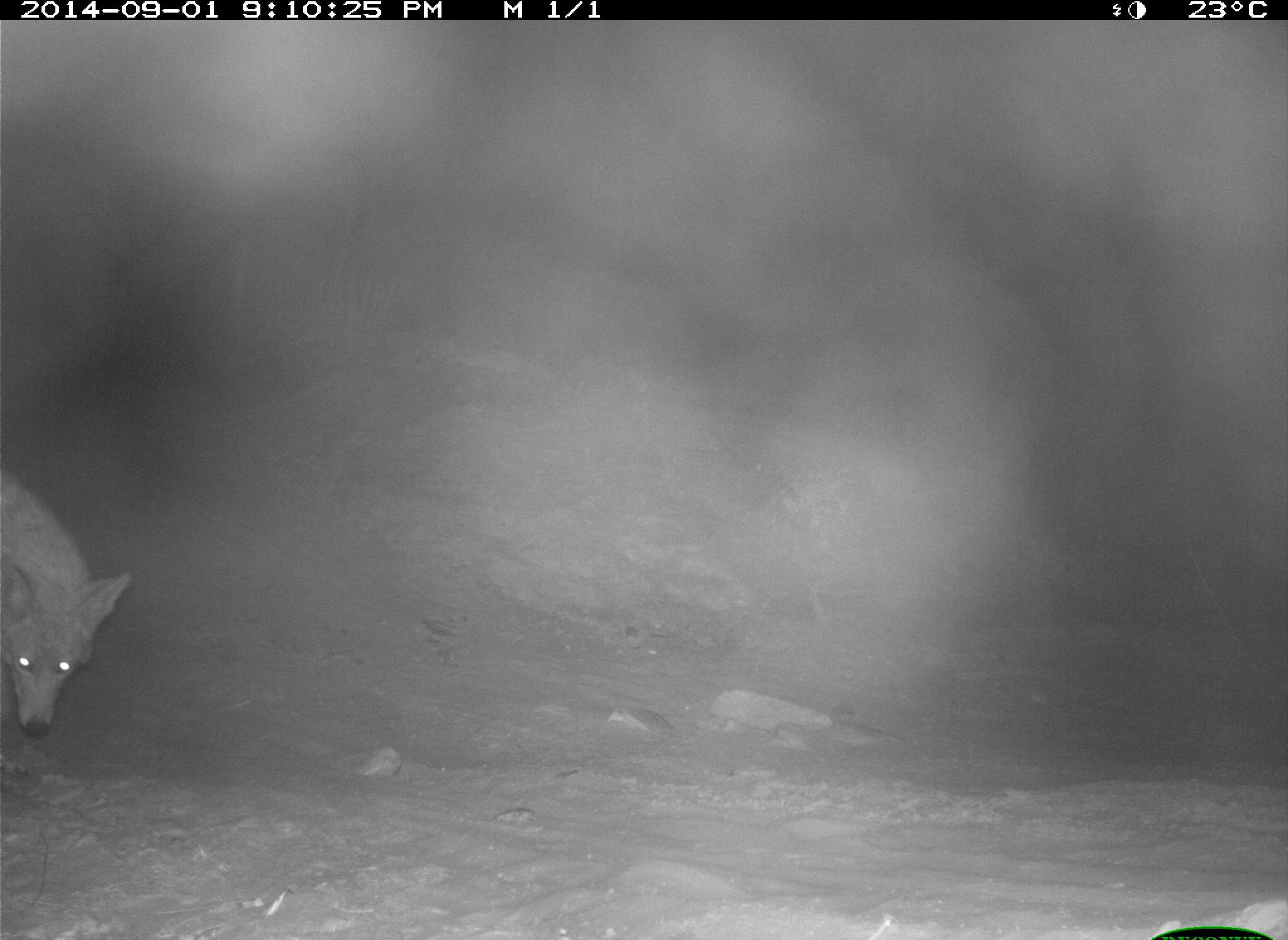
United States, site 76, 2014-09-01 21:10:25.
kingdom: Animalia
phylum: Chordata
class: Mammalia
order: Carnivora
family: Canidae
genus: Canis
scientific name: Canis latrans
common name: coyote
Coyote (Canis latrans).